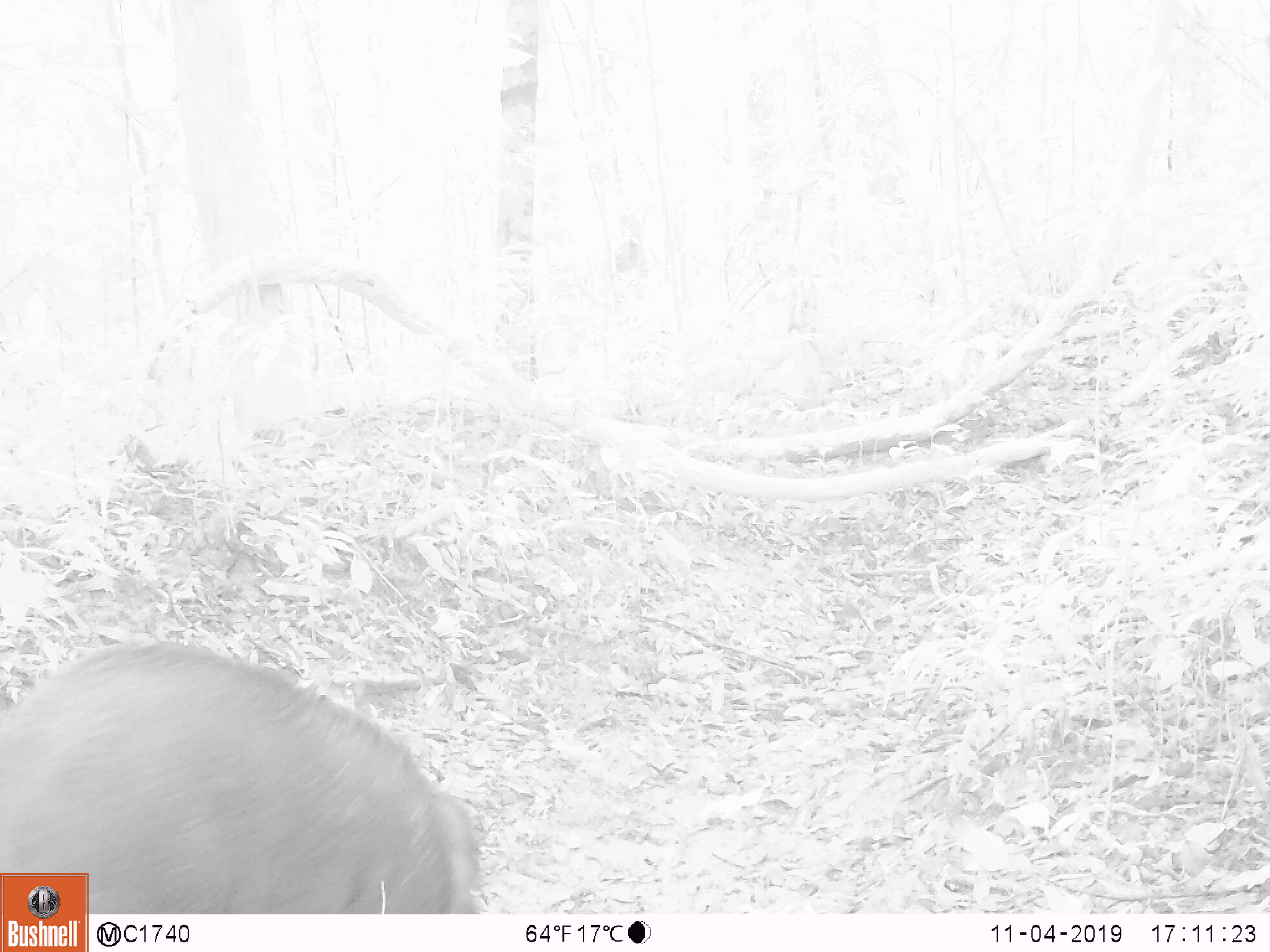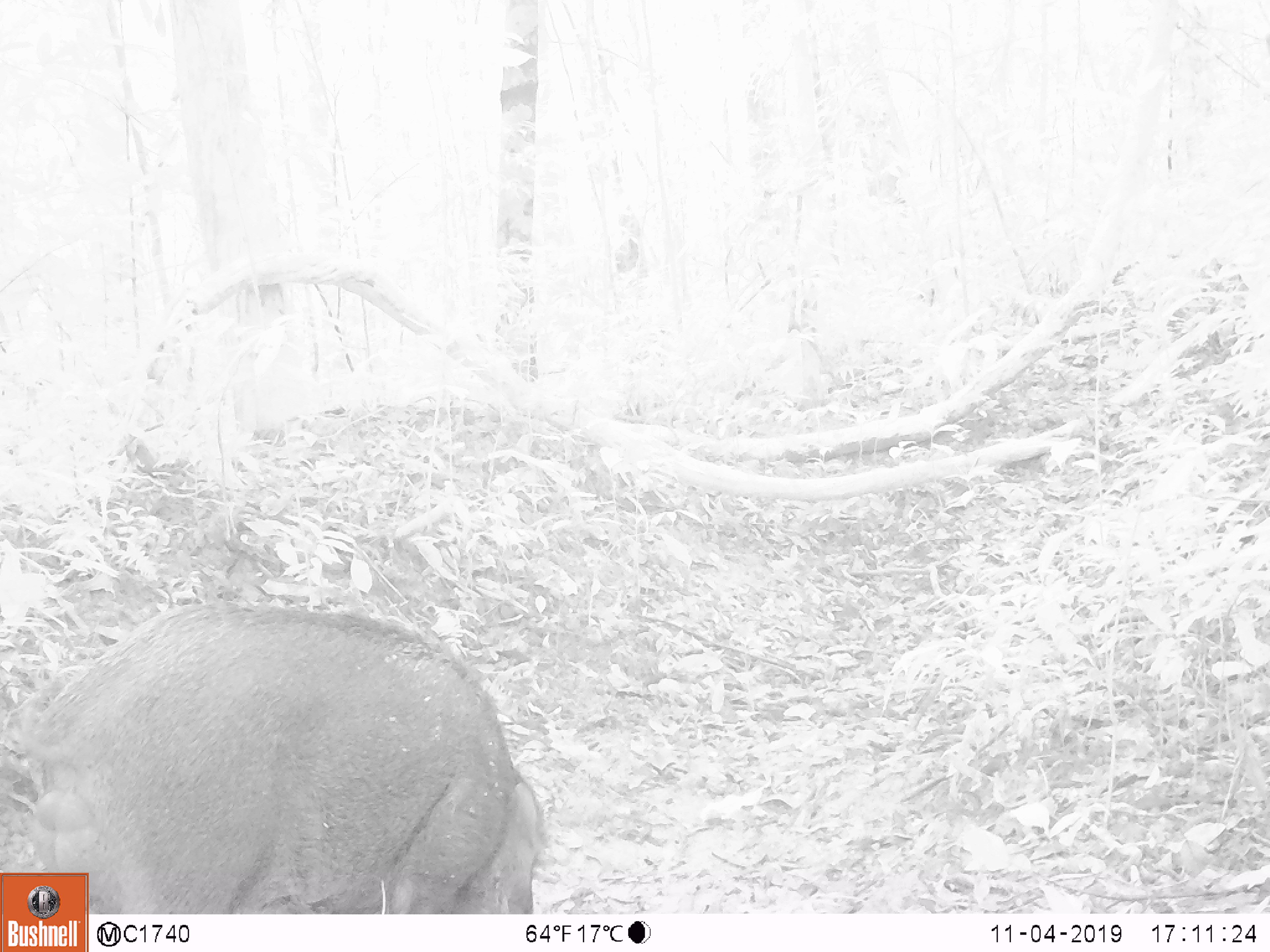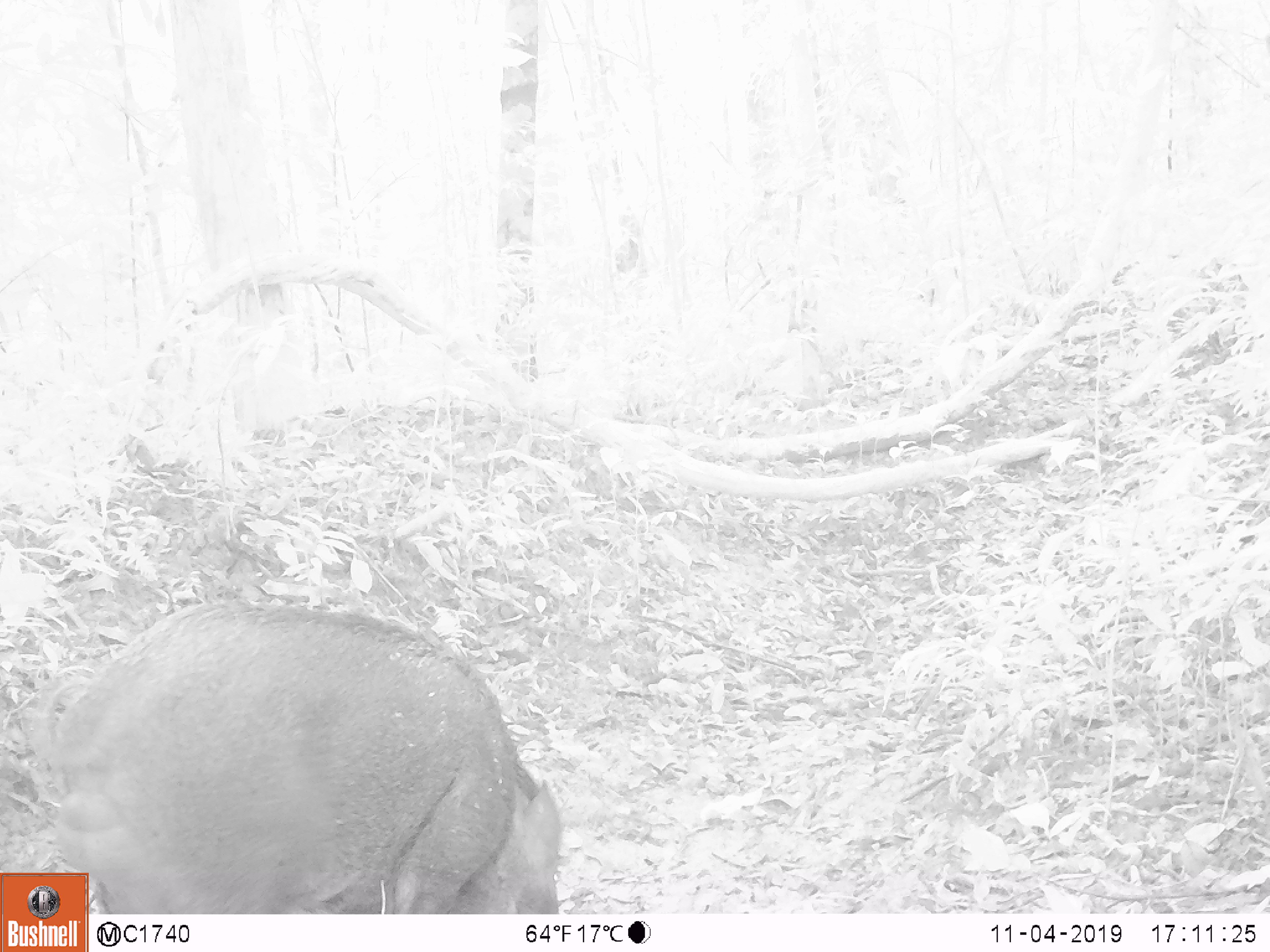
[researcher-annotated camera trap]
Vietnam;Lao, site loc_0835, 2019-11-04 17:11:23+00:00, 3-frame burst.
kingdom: Animalia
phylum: Chordata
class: Mammalia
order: Artiodactyla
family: Suidae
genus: Sus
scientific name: Sus scrofa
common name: eurasian wild pig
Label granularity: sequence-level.